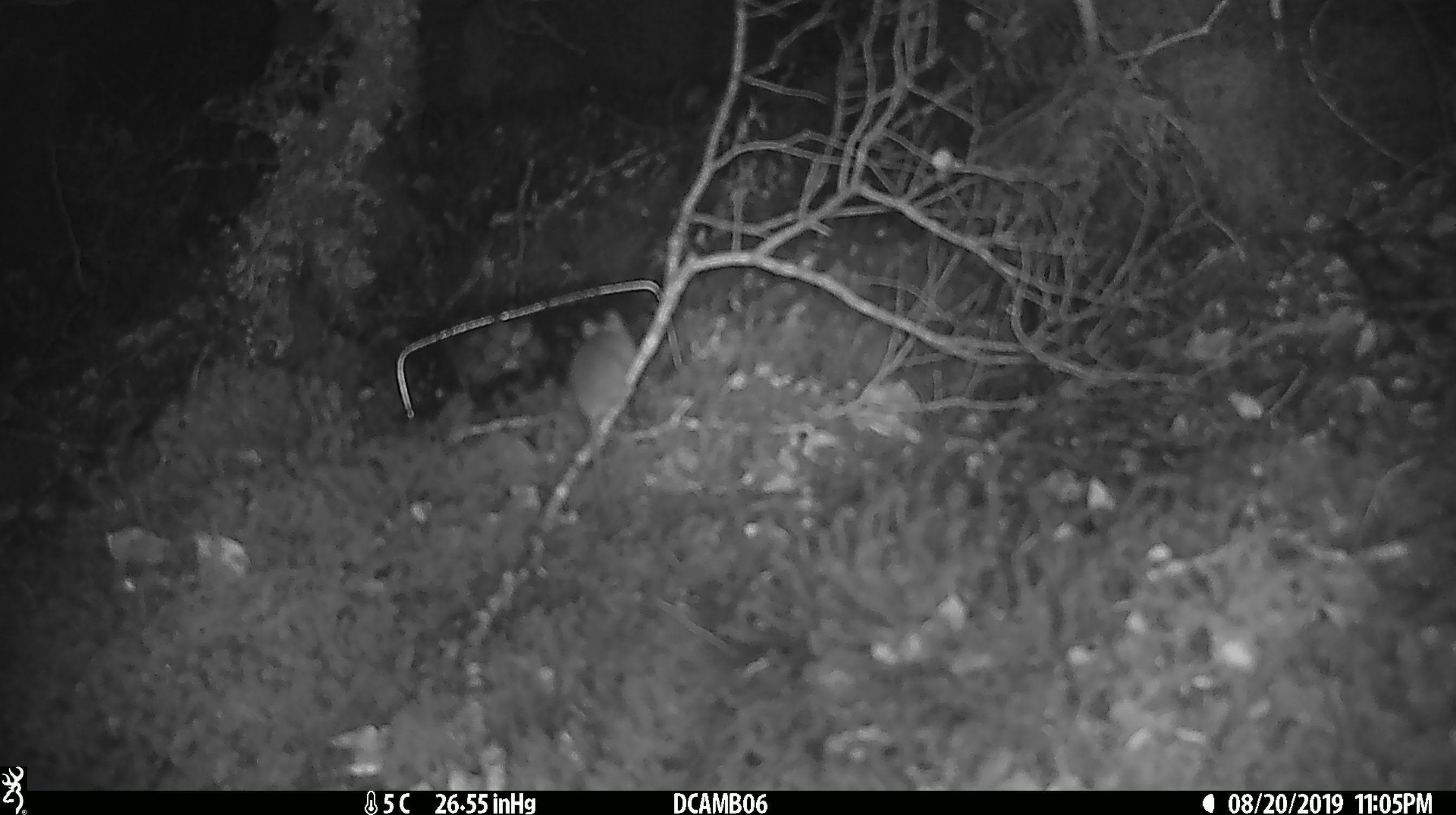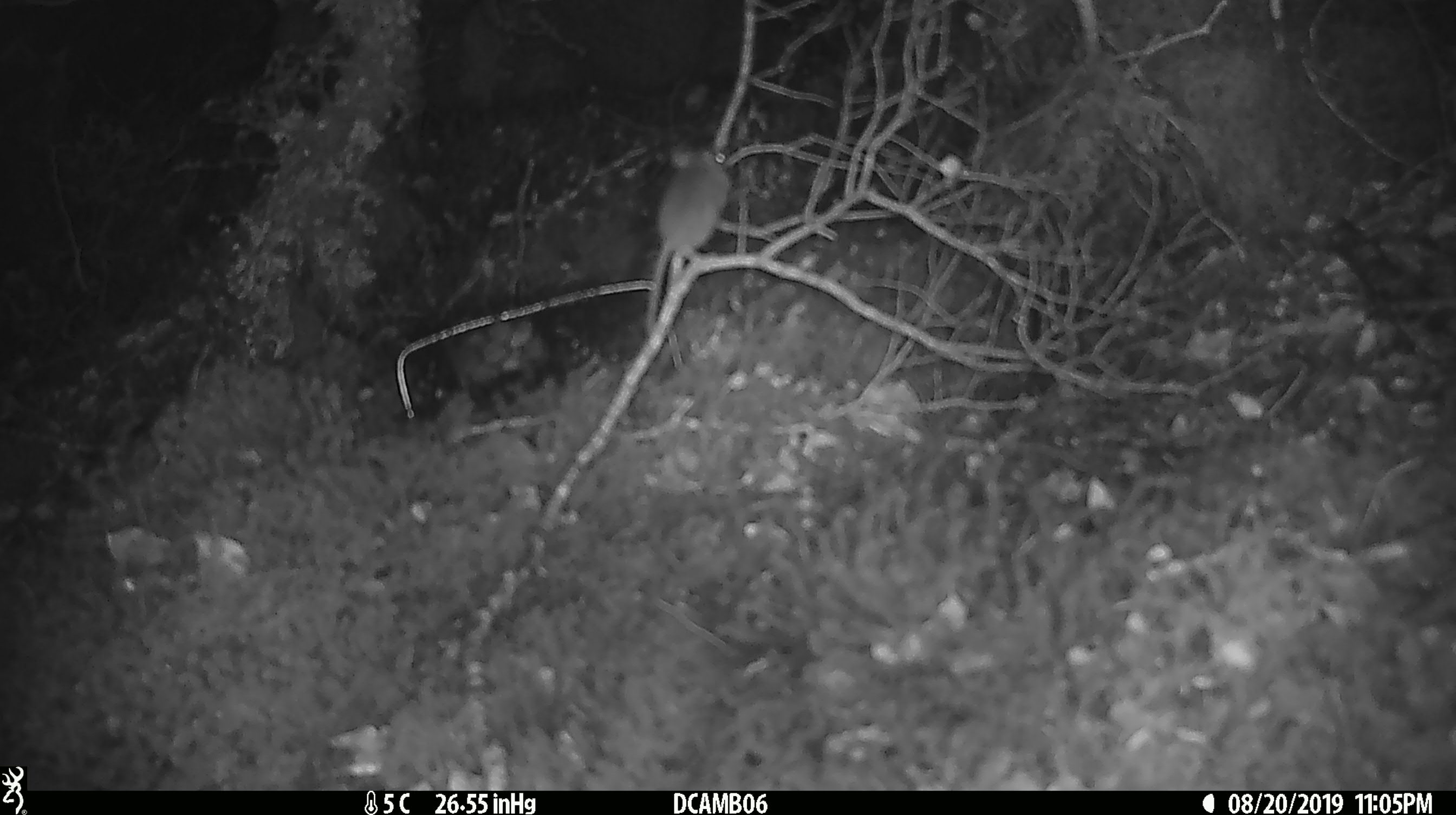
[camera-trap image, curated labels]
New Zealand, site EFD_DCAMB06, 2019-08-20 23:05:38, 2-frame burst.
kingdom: Animalia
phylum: Chordata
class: Mammalia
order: Rodentia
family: Muridae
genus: Mus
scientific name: Mus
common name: mouse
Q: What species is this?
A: Mouse (Mus).